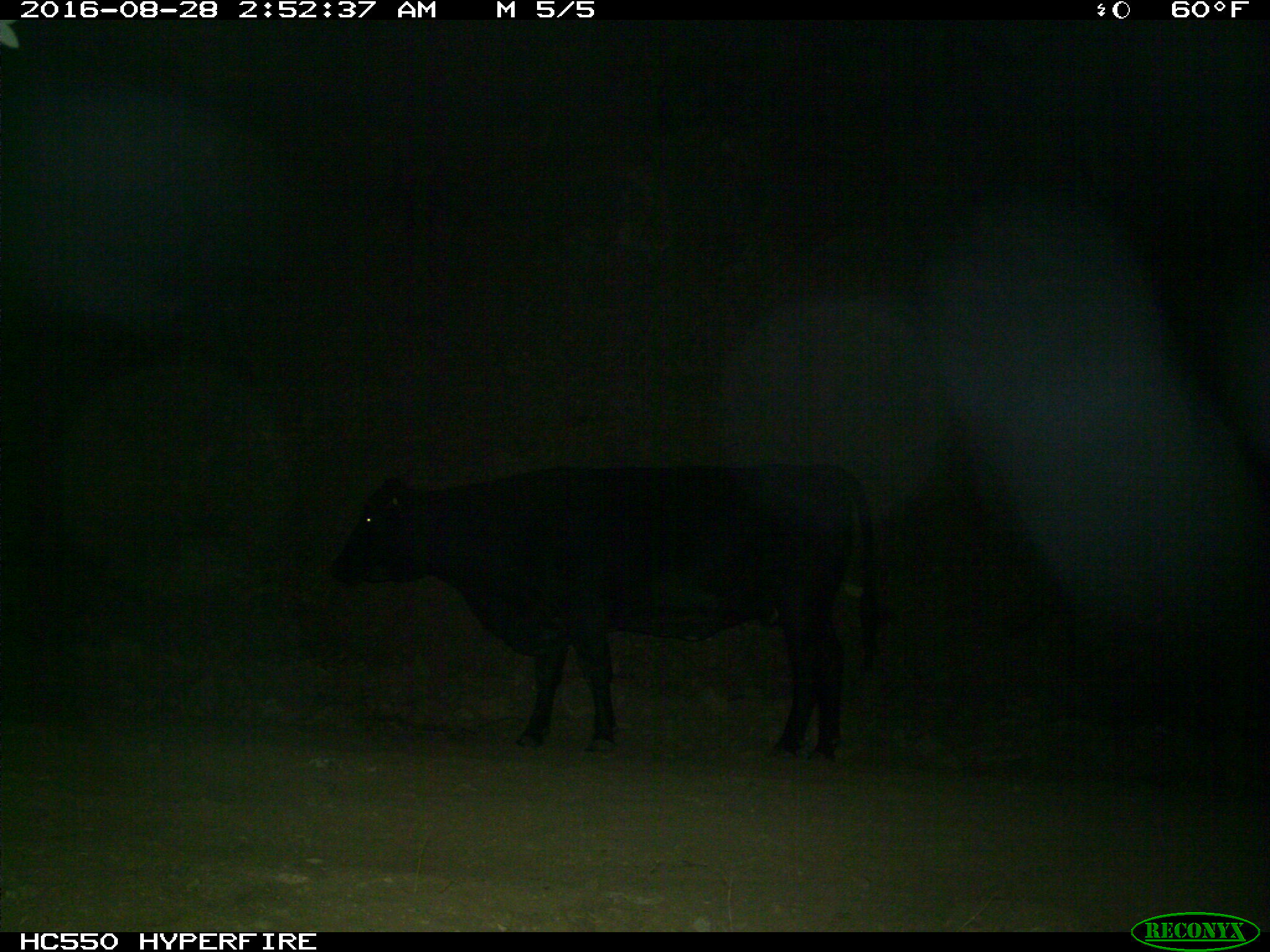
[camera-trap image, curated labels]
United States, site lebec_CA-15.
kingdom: Animalia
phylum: Chordata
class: Mammalia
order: Artiodactyla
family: Bovidae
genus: Bos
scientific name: Bos taurus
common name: domestic cow